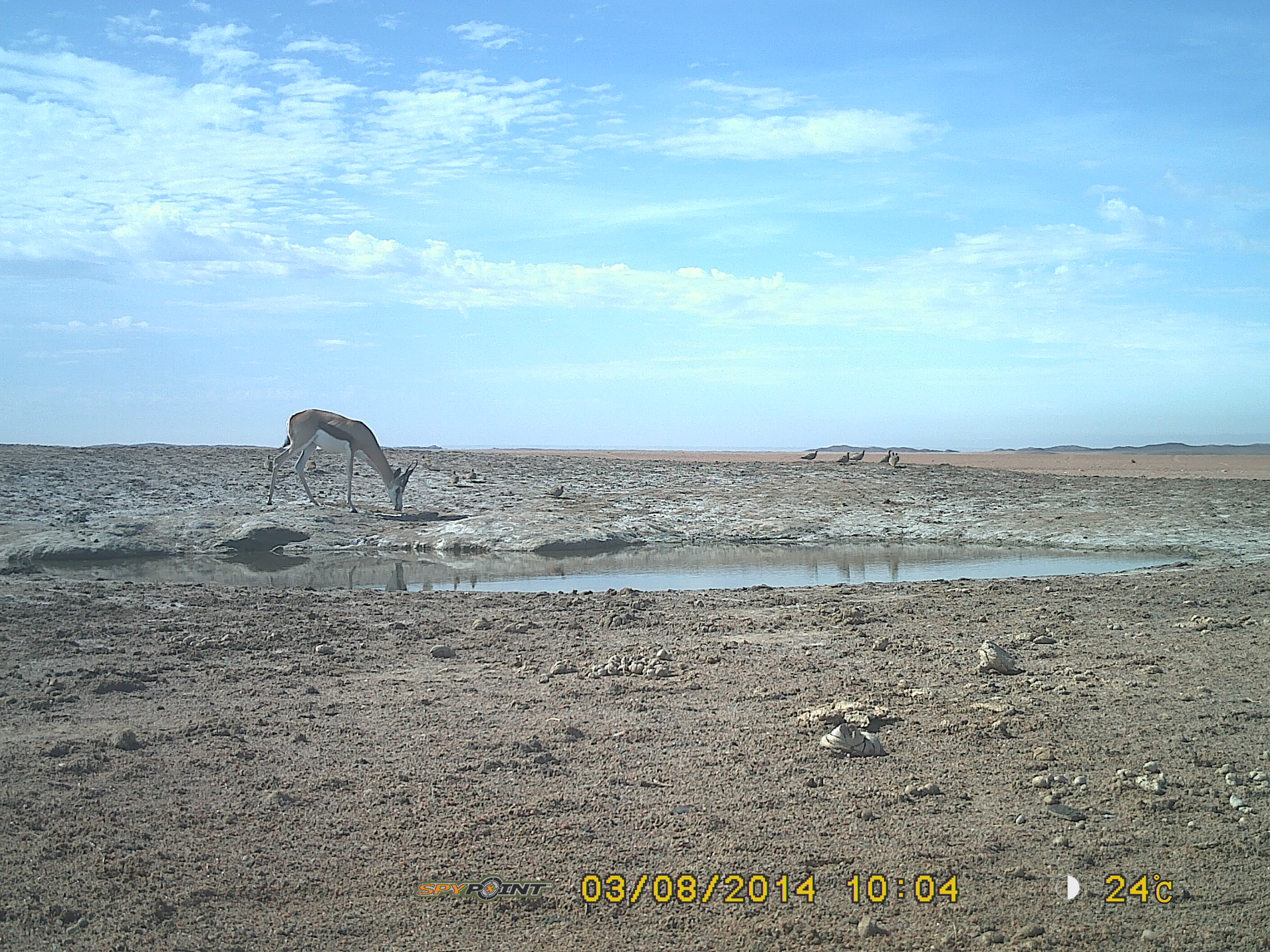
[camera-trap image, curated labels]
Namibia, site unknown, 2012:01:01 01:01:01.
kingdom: Animalia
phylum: Chordata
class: Mammalia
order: Artiodactyla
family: Bovidae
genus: Antidorcas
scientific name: Antidorcas marsupialis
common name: springbok